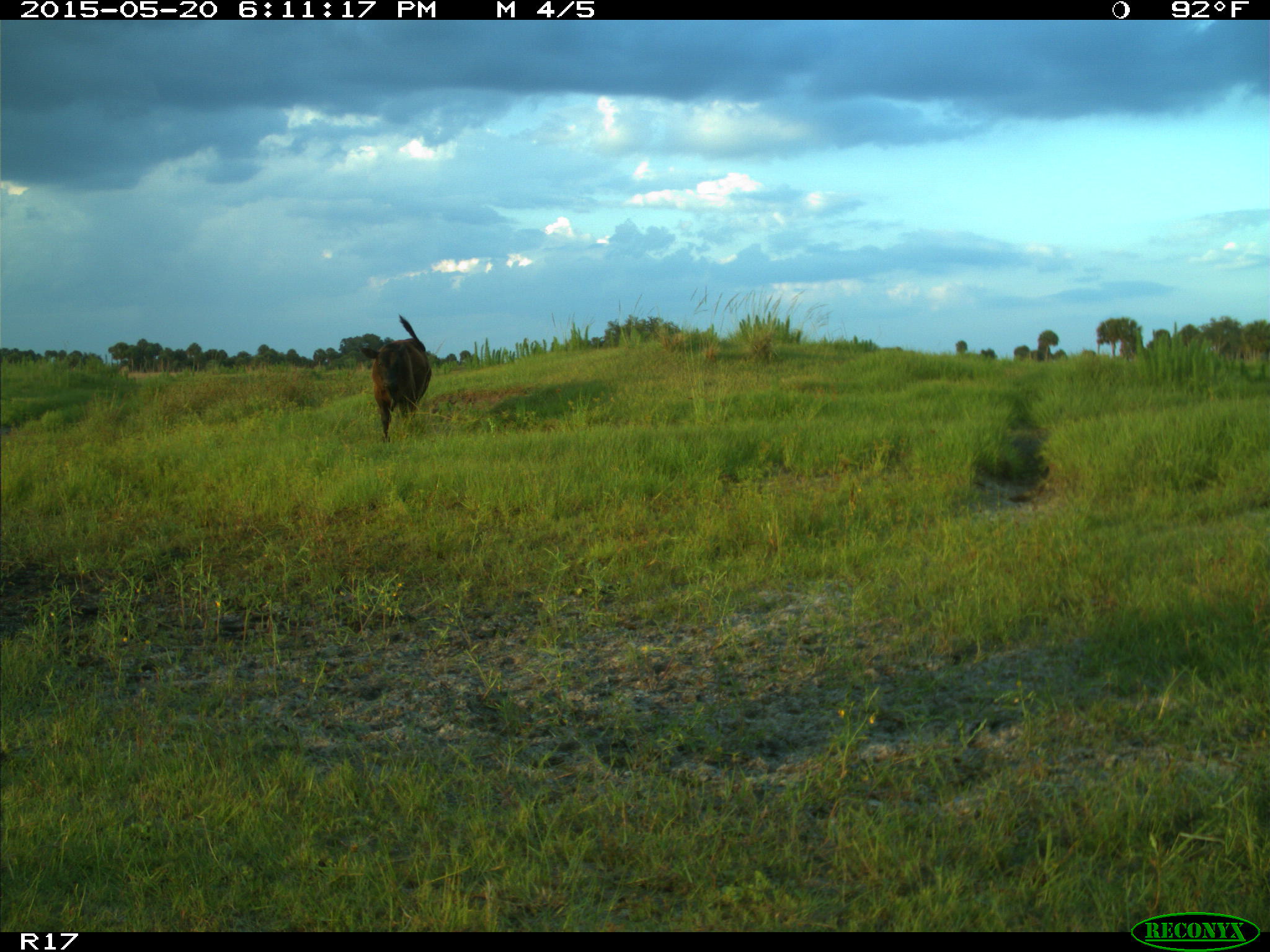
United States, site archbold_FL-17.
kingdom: Animalia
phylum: Chordata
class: Mammalia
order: Artiodactyla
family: Bovidae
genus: Bos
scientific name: Bos taurus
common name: domestic cow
Bos taurus (domestic cow).